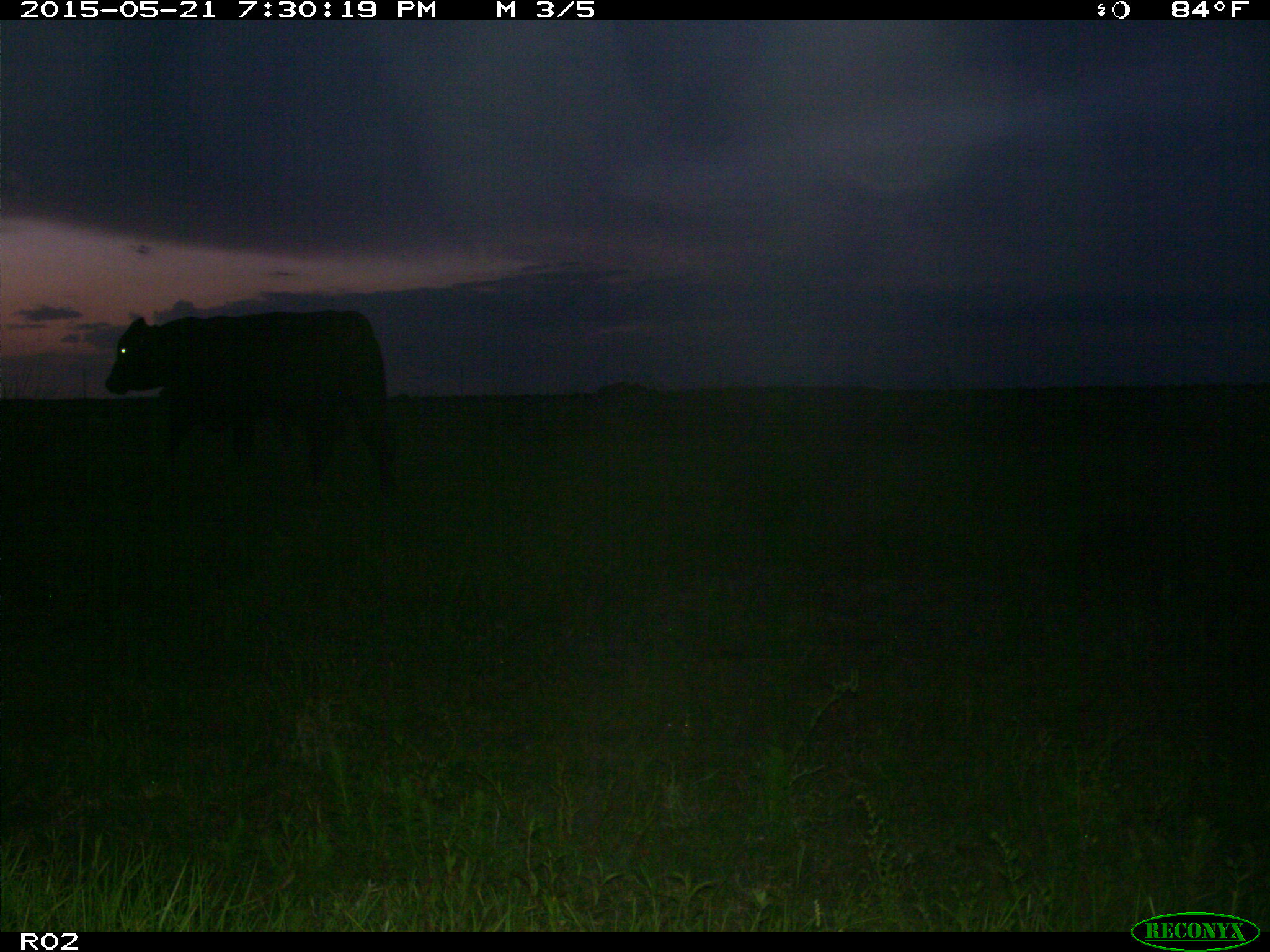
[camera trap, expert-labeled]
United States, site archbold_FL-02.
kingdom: Animalia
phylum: Chordata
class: Mammalia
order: Artiodactyla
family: Bovidae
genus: Bos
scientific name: Bos taurus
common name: domestic cow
Bos taurus (domestic cow).